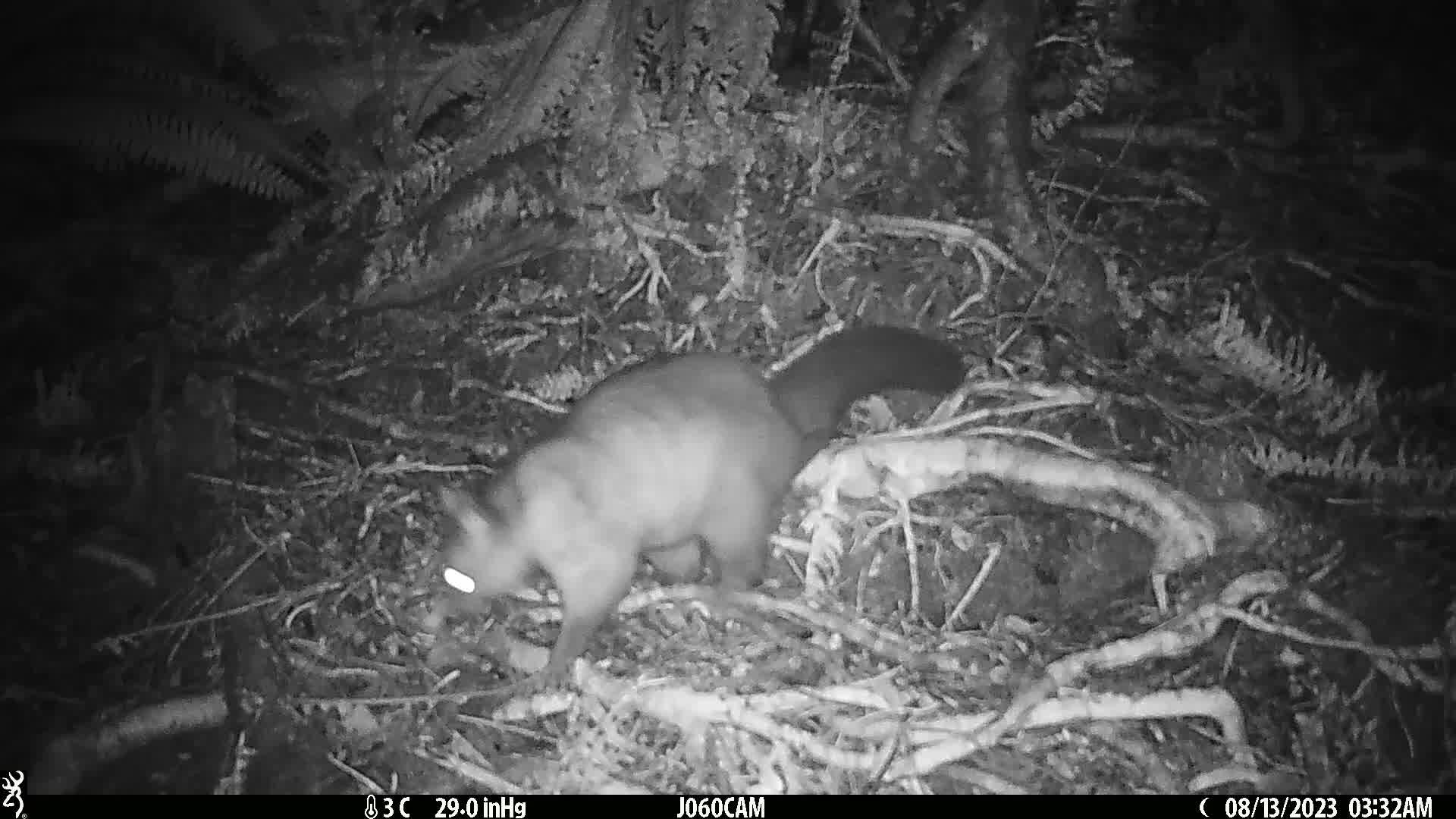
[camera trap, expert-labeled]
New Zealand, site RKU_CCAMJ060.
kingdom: Animalia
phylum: Chordata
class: Mammalia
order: Diprotodontia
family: Phalangeridae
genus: Trichosurus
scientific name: Trichosurus vulpecula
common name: common brushtail possum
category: possum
Possum (common brushtail possum) (Trichosurus vulpecula).